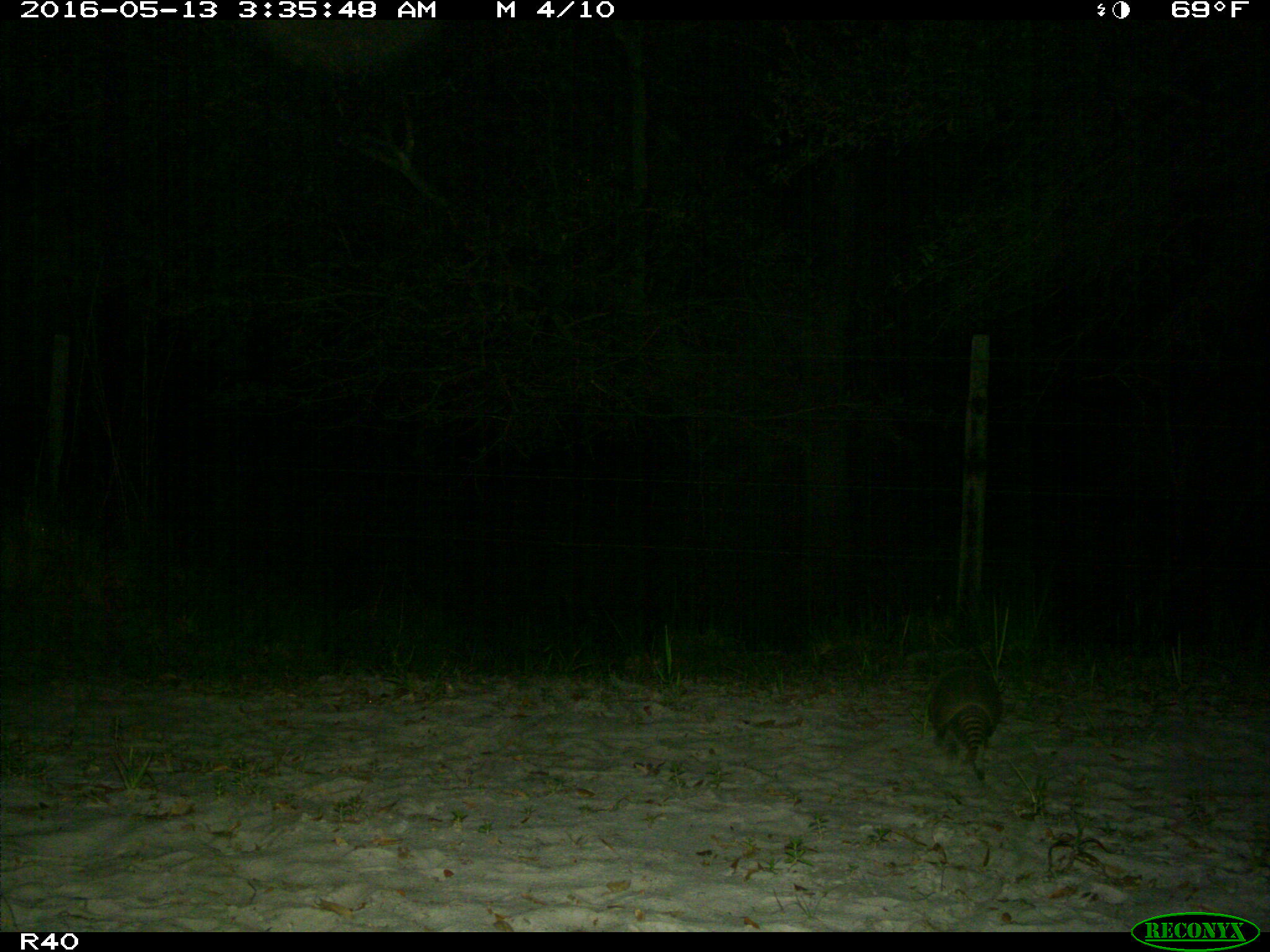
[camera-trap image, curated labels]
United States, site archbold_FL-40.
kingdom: Animalia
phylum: Chordata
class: Mammalia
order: Cingulata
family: Dasypodidae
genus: Dasypus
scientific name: Dasypus novemcinctus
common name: nine-banded armadillo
Dasypus novemcinctus (nine-banded armadillo).